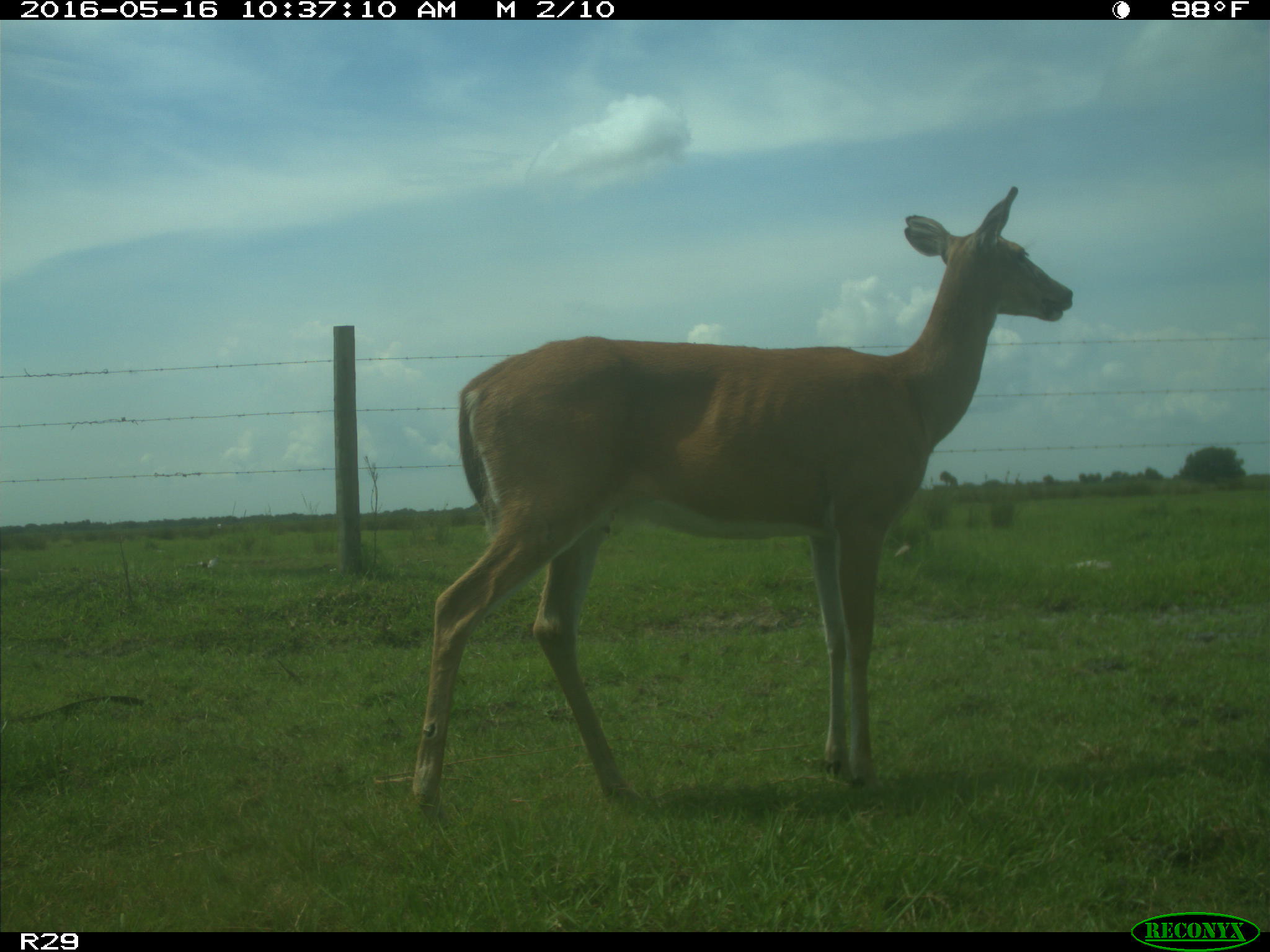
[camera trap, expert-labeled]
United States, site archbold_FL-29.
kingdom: Animalia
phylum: Chordata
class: Mammalia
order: Artiodactyla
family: Cervidae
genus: Odocoileus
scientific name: Odocoileus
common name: deer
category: unidentified deer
Unidentified deer (deer) (Odocoileus).